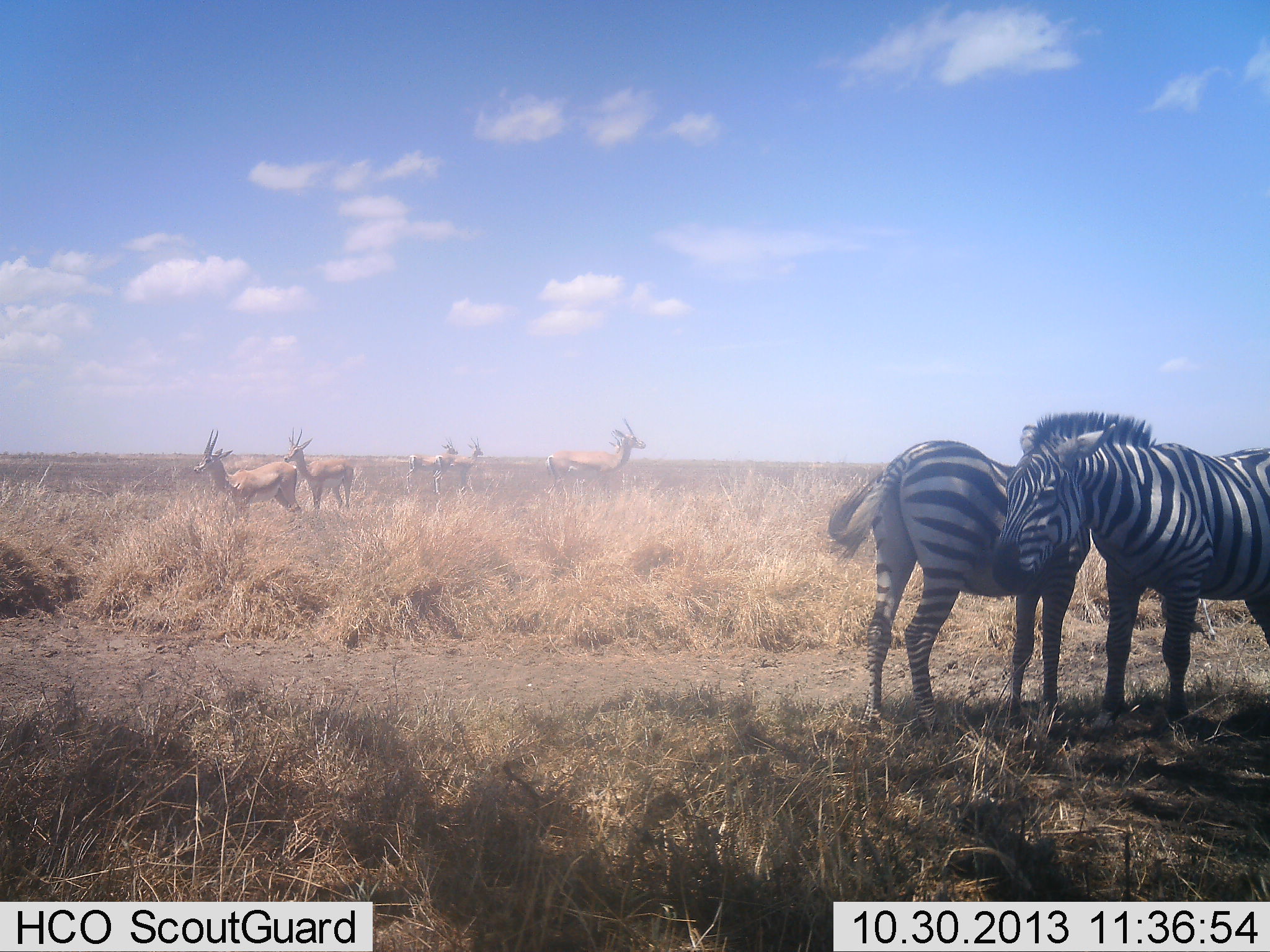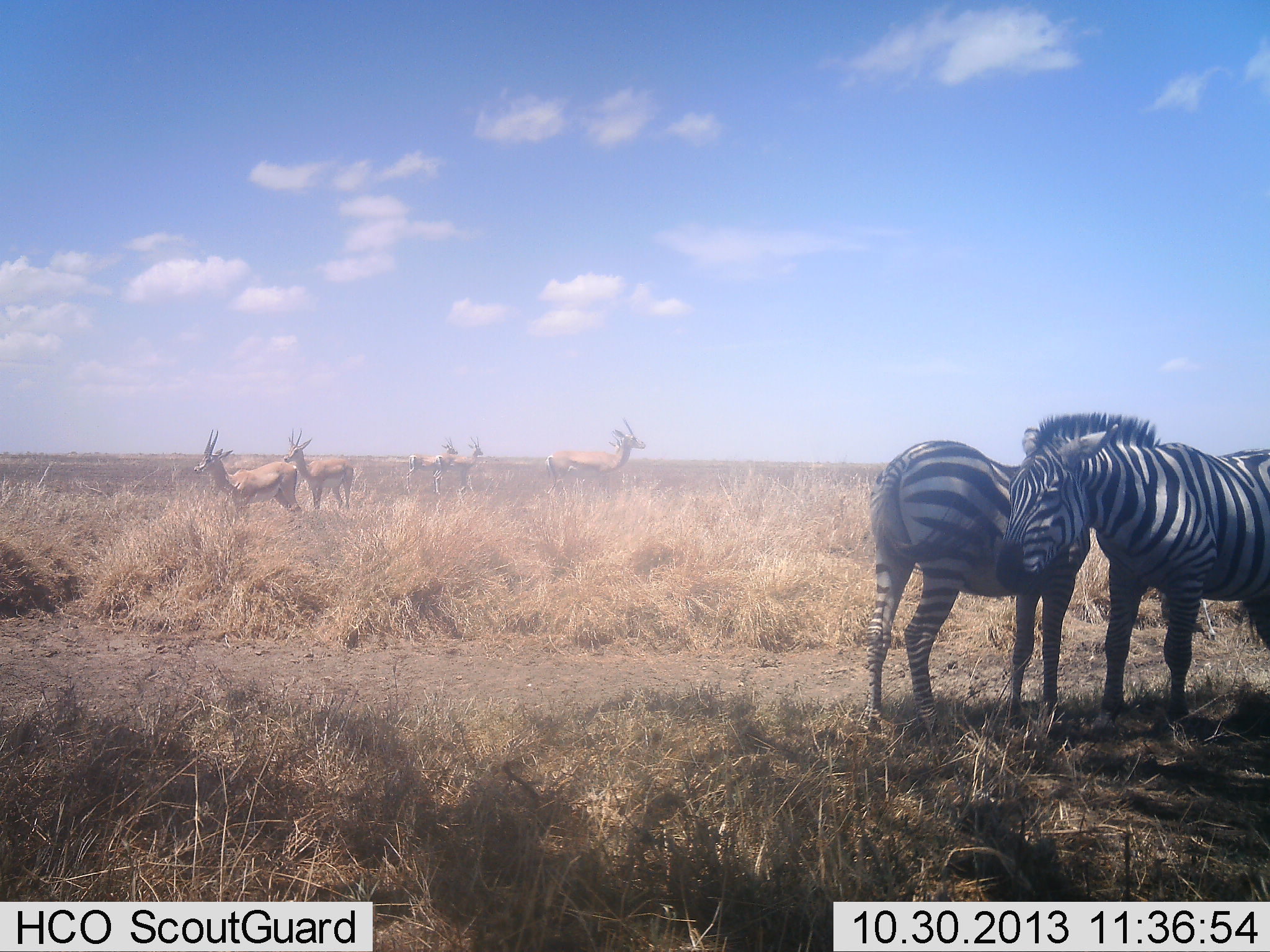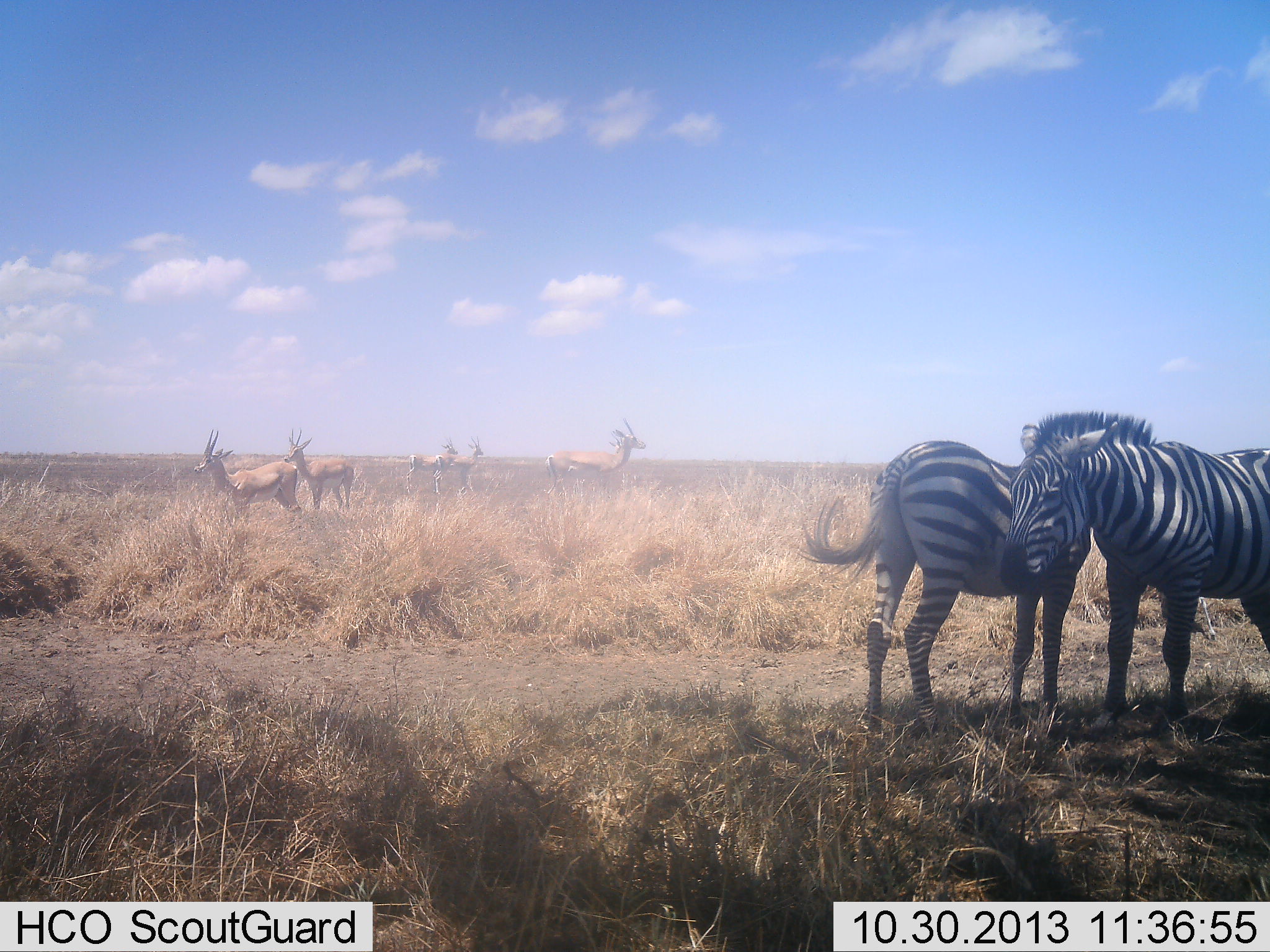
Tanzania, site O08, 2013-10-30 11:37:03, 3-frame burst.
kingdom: Animalia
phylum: Chordata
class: Mammalia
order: Artiodactyla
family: Bovidae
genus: Eudorcas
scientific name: Eudorcas thomsonii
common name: thomson's gazelle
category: gazellethomsons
Gazellethomsons (thomson's gazelle) (Eudorcas thomsonii), count 5. Behavior (volunteer vote fractions): standing 100%, resting 0%, moving 0%, interacting 0%. Young present (vote fraction): 0%. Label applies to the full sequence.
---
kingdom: Animalia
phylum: Chordata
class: Mammalia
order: Perissodactyla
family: Equidae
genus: Equus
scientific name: Equus quagga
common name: plains zebra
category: zebra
Zebra (plains zebra) (Equus quagga), count 2. Behavior (volunteer vote fractions): standing 91%, resting 7%, moving 4%, interacting 17%. Young present (vote fraction): 0%. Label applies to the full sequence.